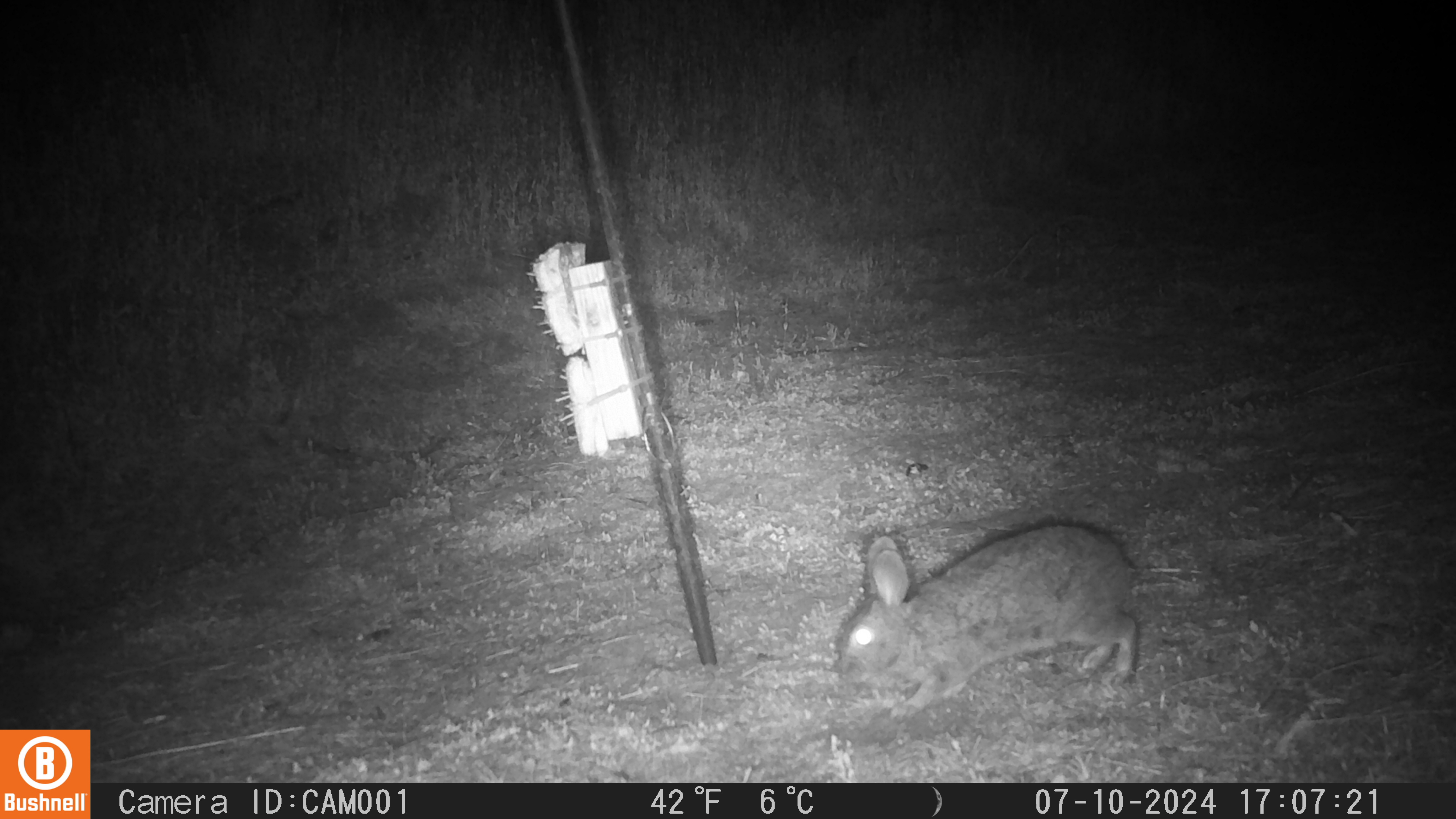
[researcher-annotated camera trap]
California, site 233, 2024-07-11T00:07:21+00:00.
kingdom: Animalia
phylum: Chordata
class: Mammalia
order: Lagomorpha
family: Leporidae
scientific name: Leporidae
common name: rabbit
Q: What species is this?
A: Rabbit (Leporidae).